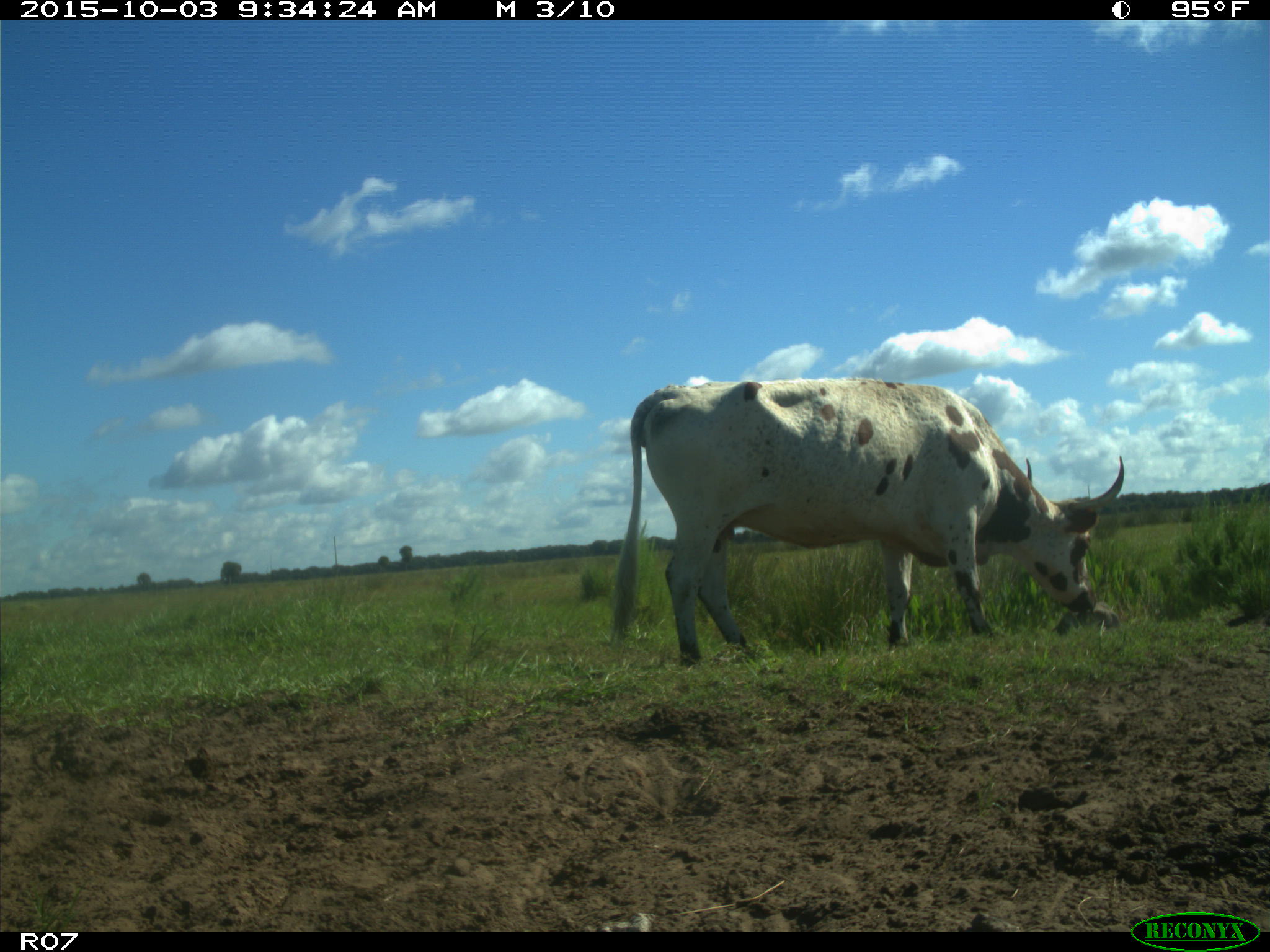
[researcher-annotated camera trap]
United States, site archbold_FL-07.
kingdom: Animalia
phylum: Chordata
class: Mammalia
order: Artiodactyla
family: Bovidae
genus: Bos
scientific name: Bos taurus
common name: domestic cow